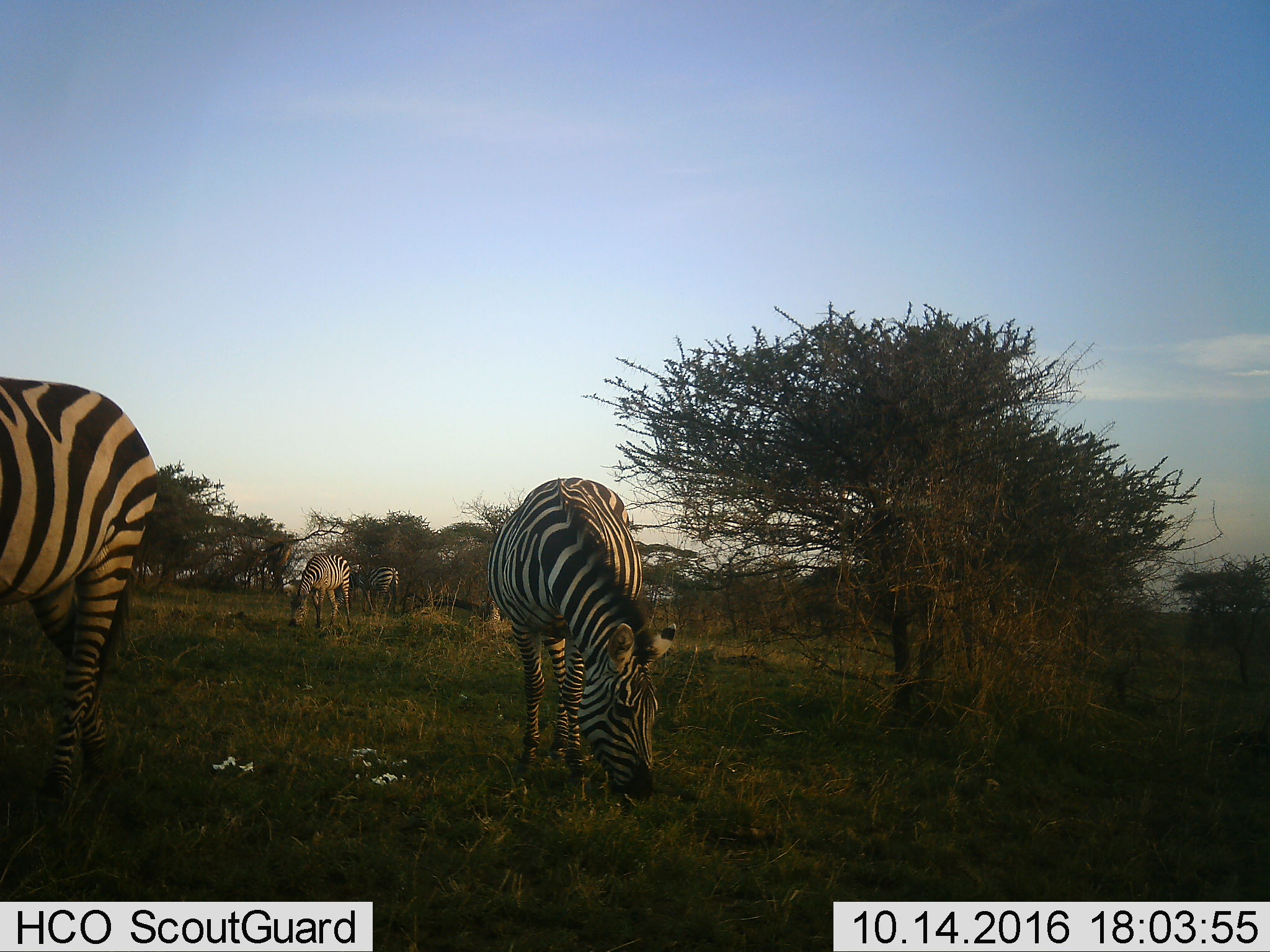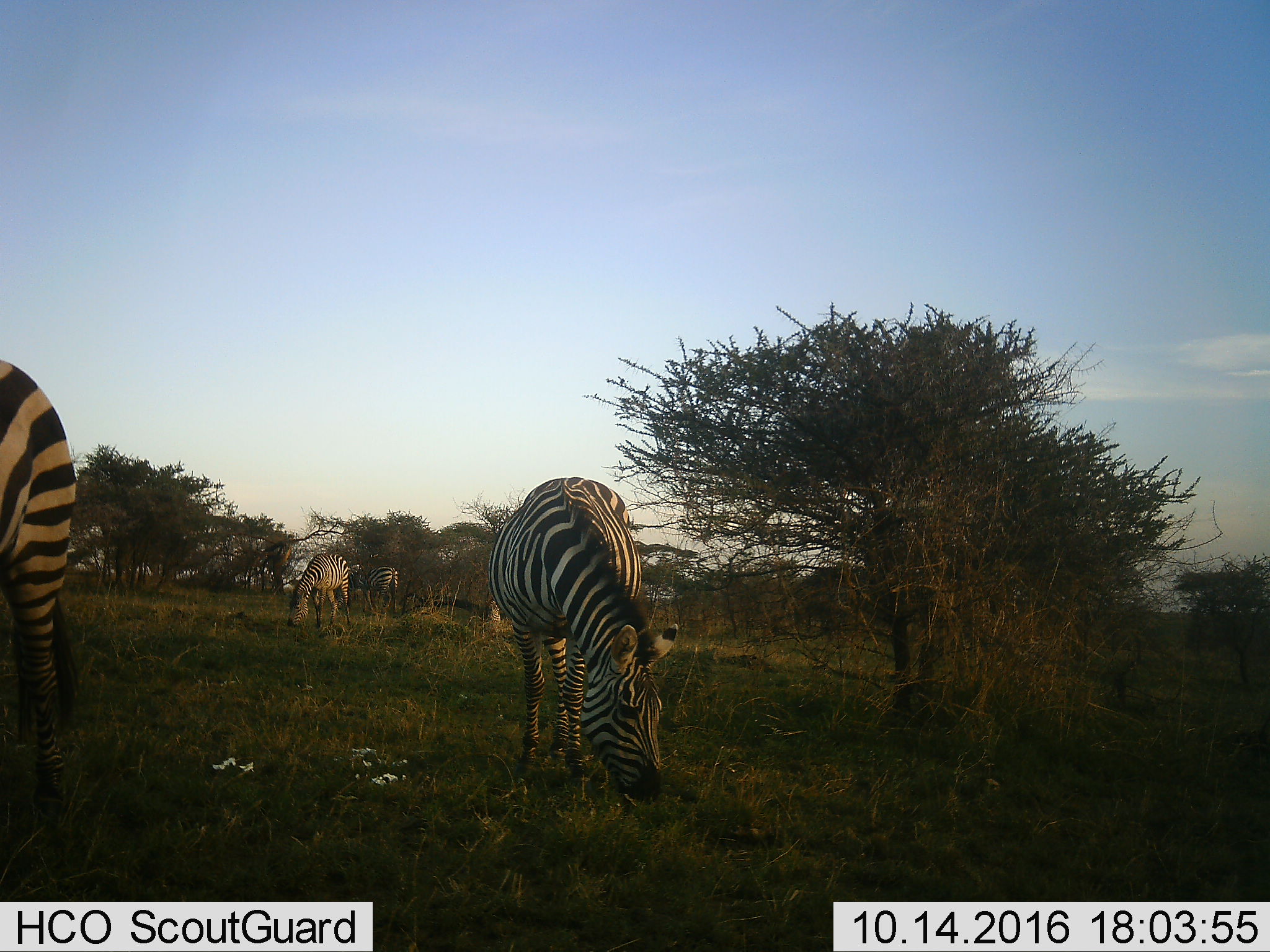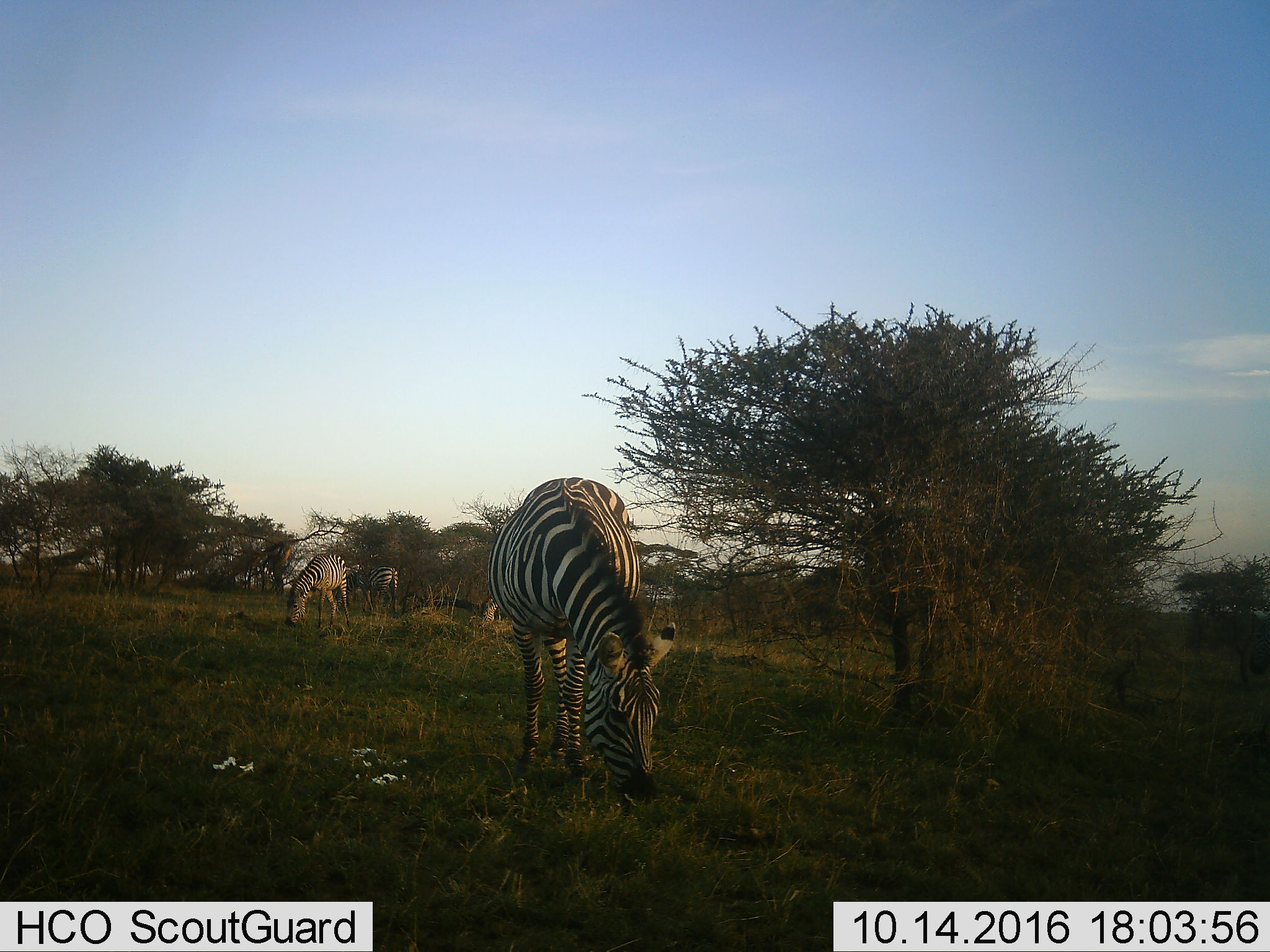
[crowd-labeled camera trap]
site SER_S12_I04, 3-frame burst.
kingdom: Animalia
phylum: Chordata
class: Mammalia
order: Perissodactyla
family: Equidae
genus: Equus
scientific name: Equus quagga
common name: plains zebra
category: zebraplains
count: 4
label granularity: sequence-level